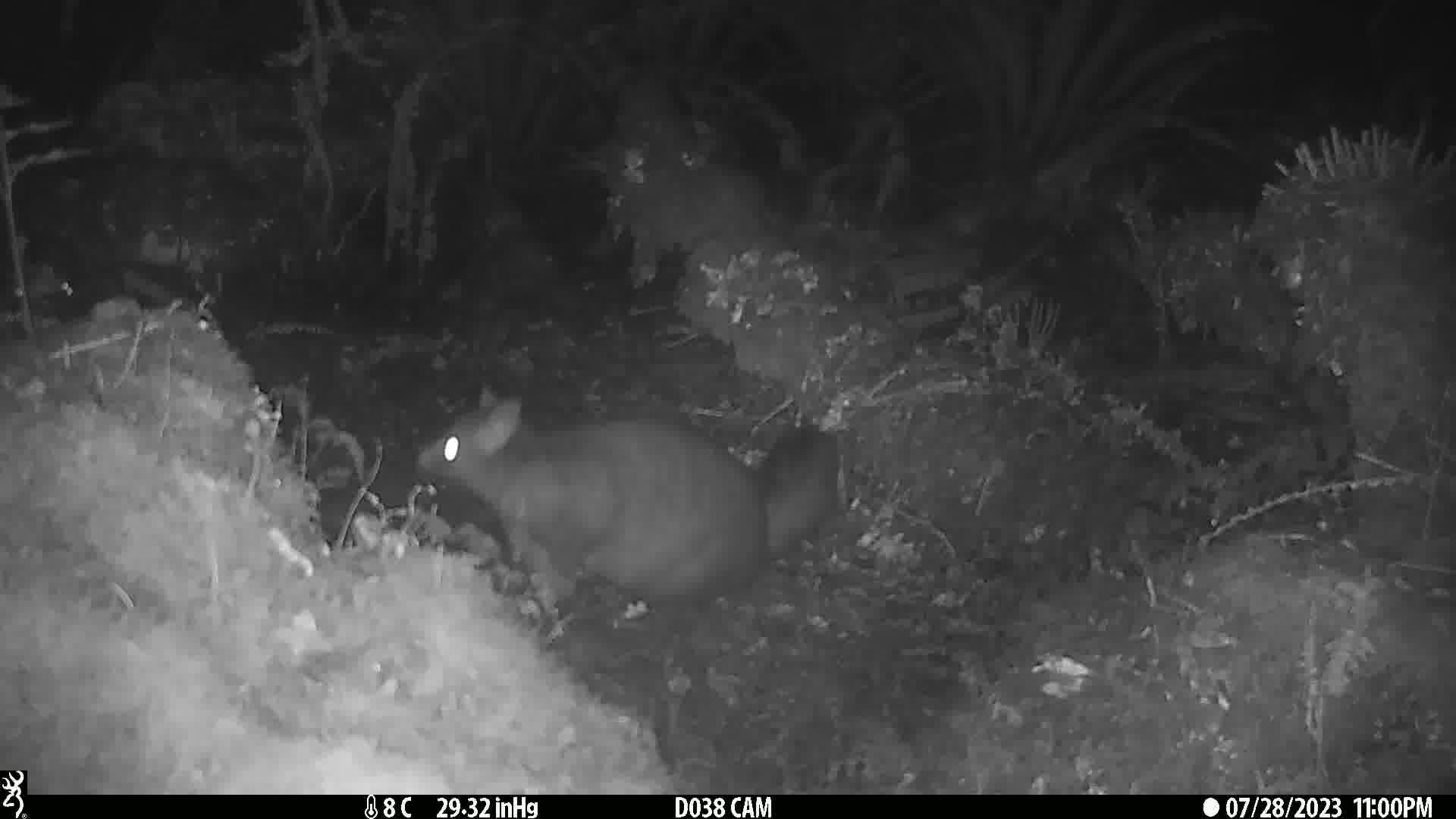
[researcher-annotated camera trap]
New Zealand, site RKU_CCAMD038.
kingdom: Animalia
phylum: Chordata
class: Mammalia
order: Diprotodontia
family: Phalangeridae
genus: Trichosurus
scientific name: Trichosurus vulpecula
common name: common brushtail possum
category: possum